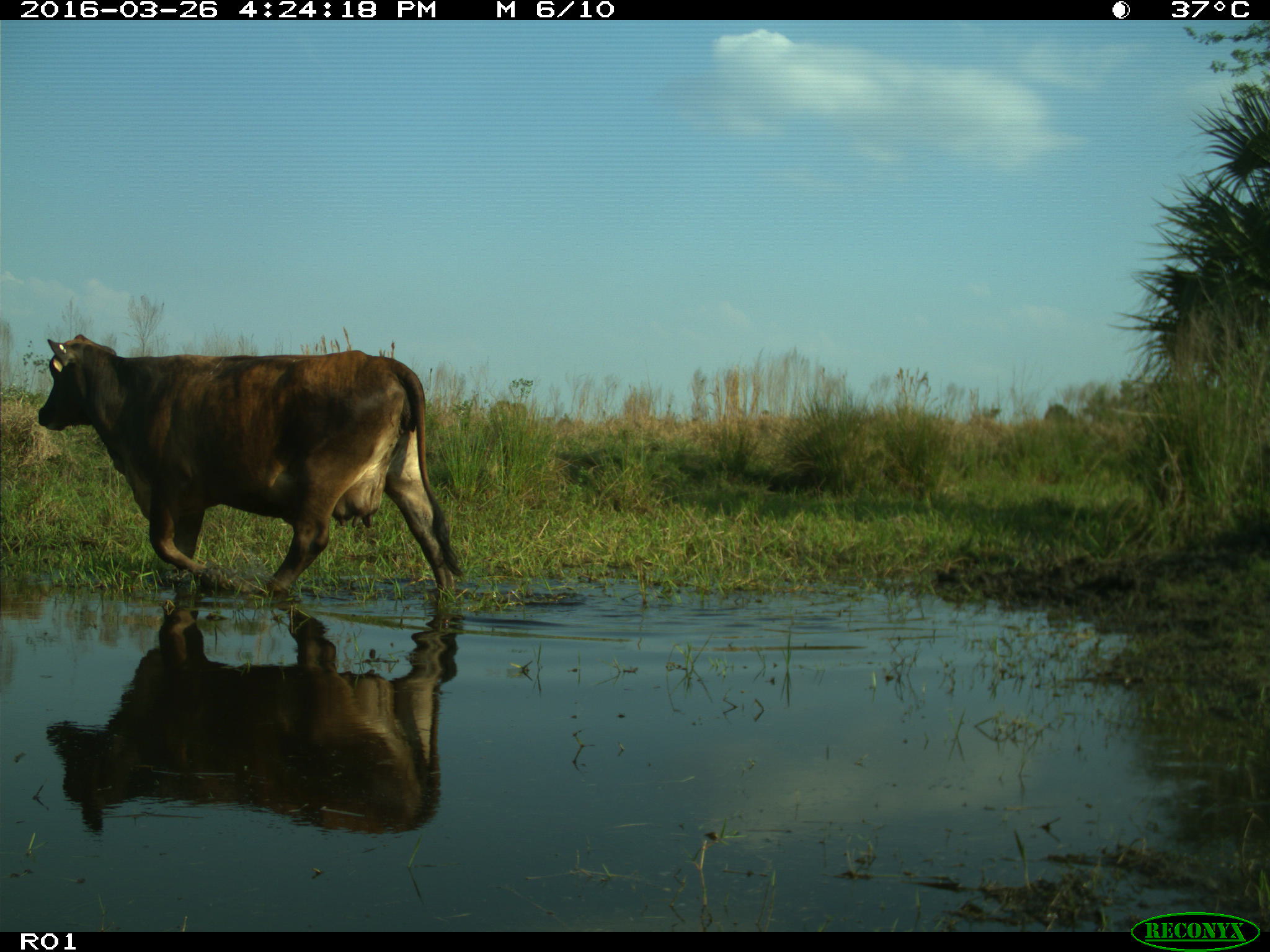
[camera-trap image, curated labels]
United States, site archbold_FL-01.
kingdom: Animalia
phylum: Chordata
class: Mammalia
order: Artiodactyla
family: Bovidae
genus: Bos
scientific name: Bos taurus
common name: domestic cow